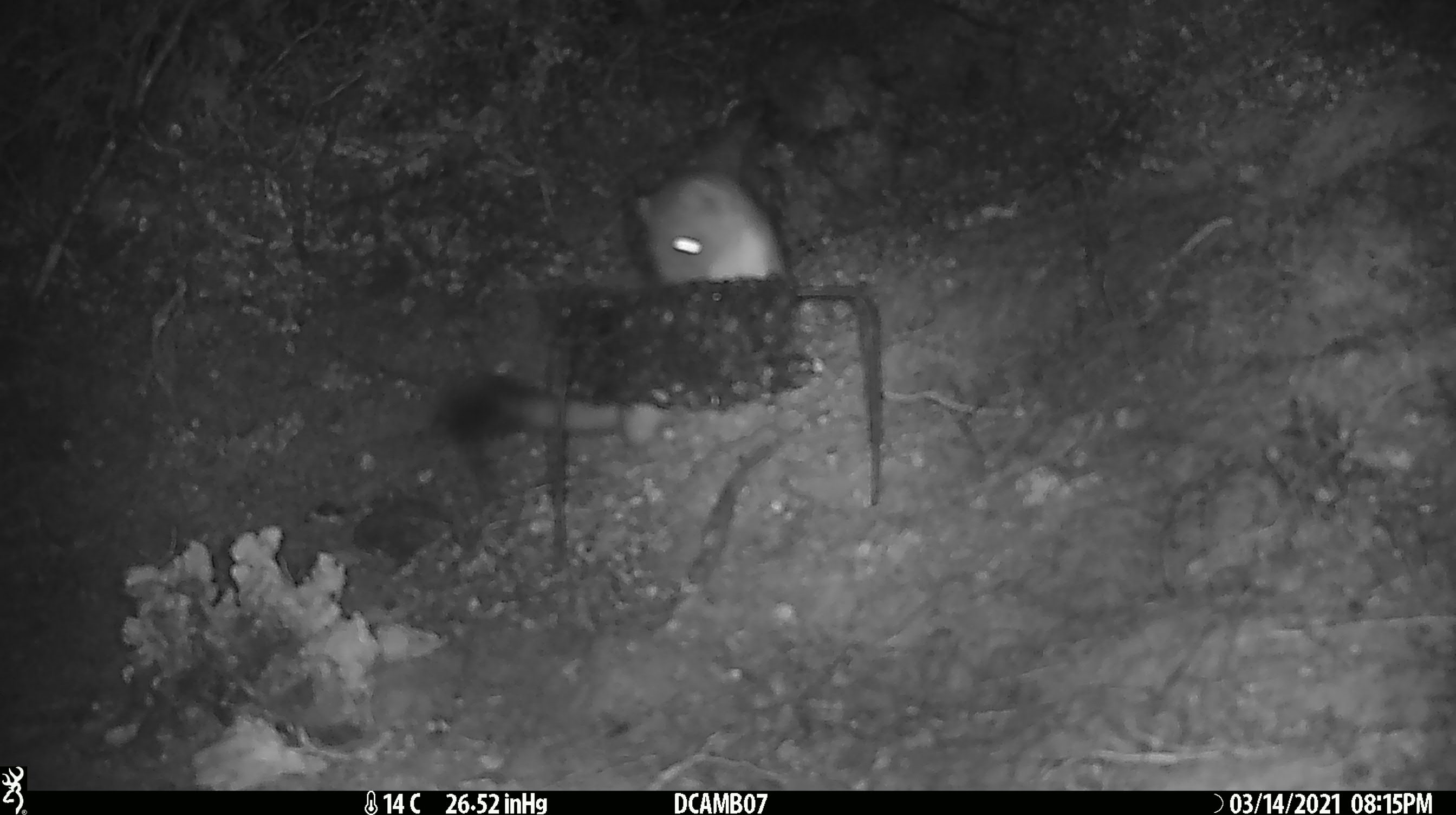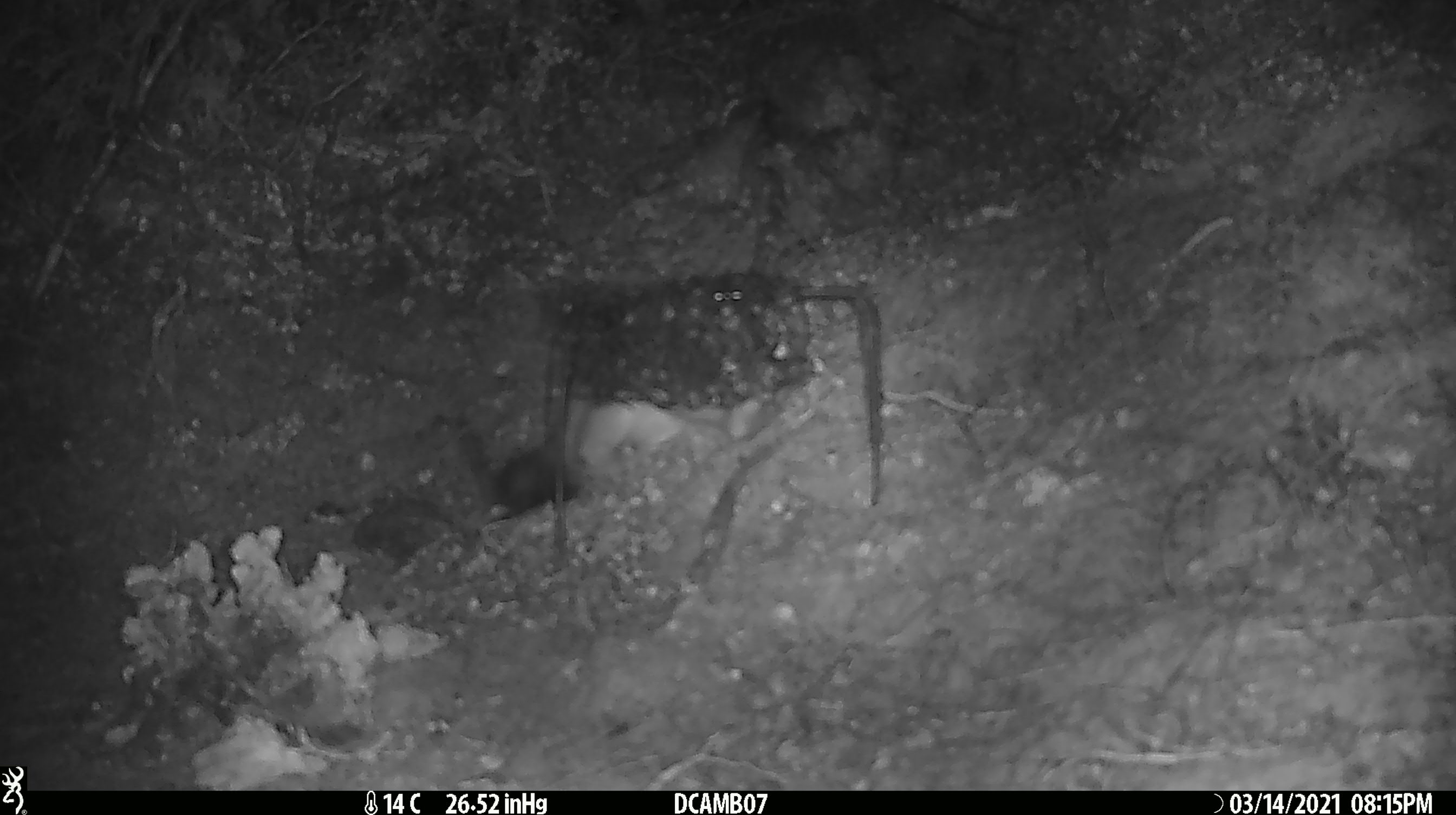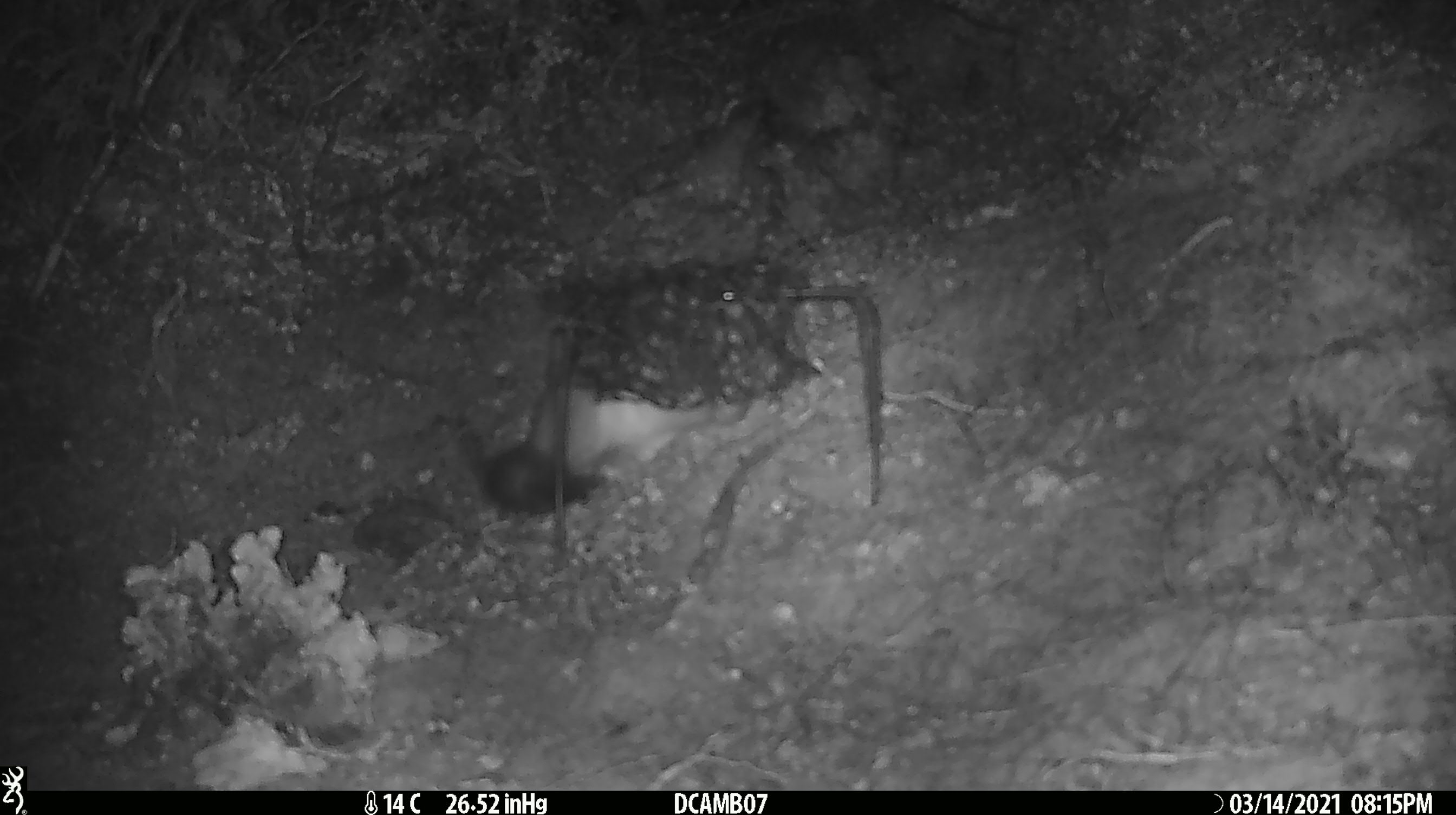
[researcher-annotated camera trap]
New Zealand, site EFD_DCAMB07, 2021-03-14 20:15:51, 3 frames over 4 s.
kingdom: Animalia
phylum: Chordata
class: Mammalia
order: Carnivora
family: Mustelidae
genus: Mustela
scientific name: Mustela erminea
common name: stoat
Stoat (Mustela erminea).